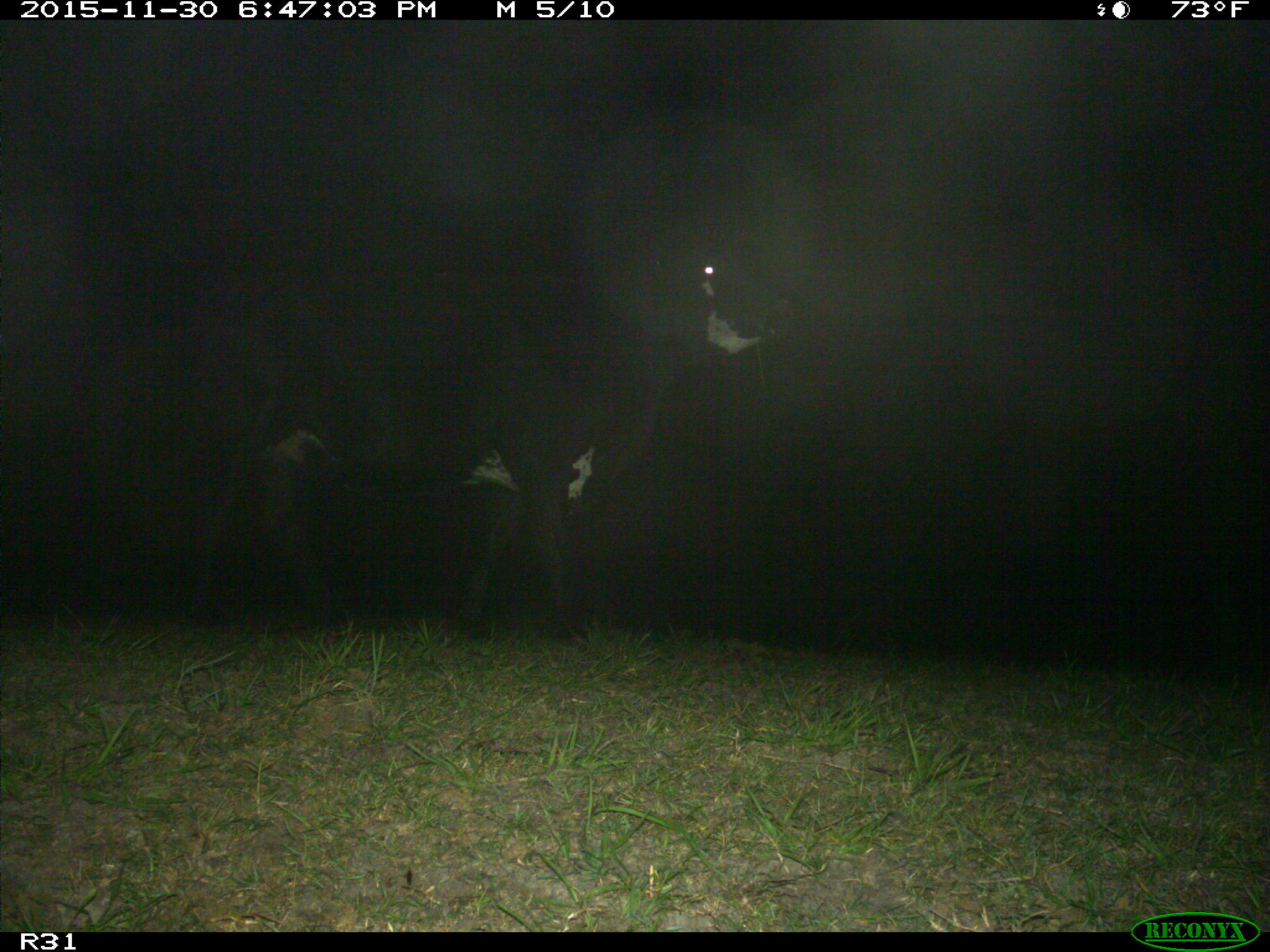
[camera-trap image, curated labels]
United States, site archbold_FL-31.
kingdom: Animalia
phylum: Chordata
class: Mammalia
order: Artiodactyla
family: Bovidae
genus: Bos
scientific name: Bos taurus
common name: domestic cow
Bos taurus (domestic cow).